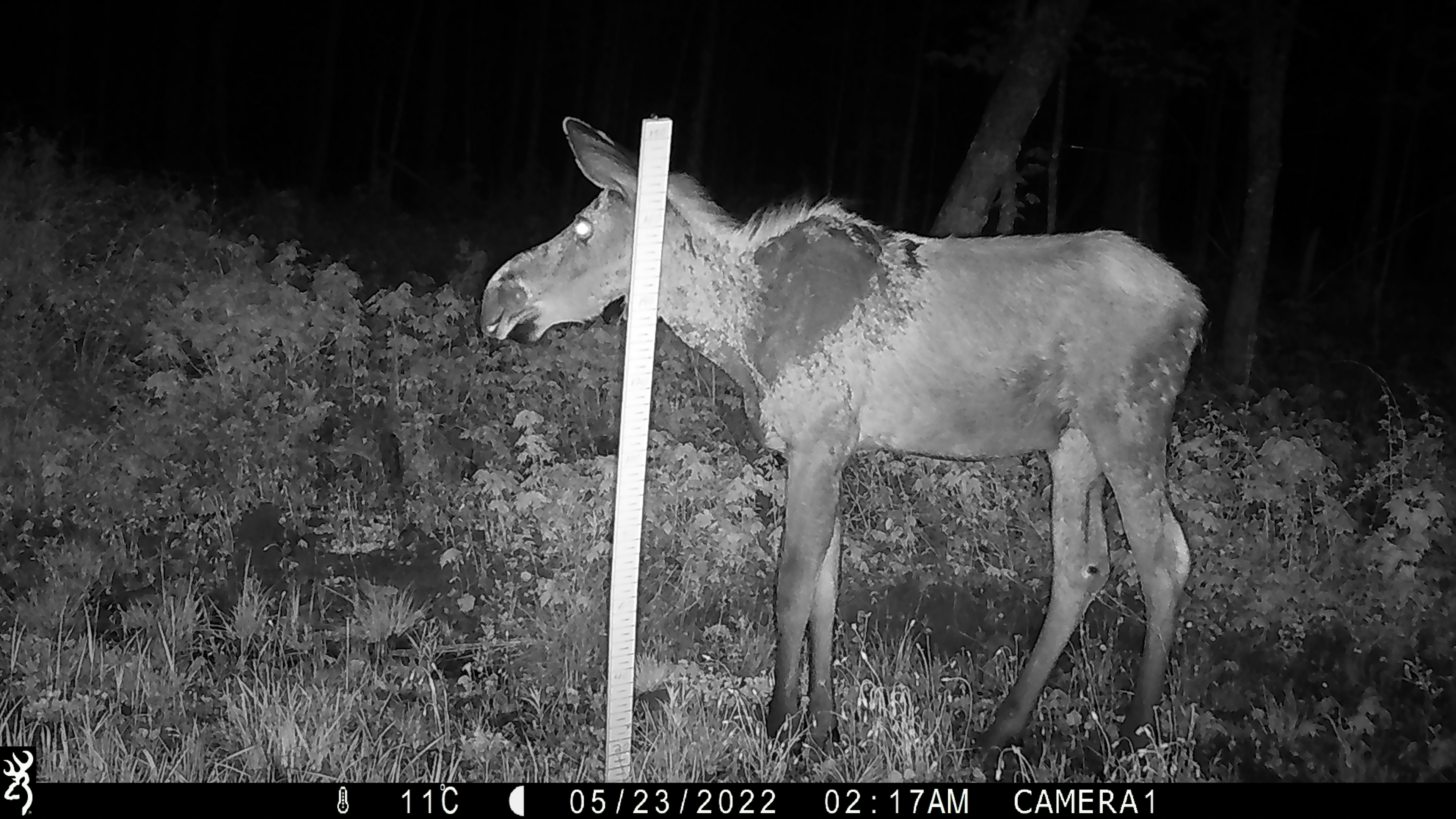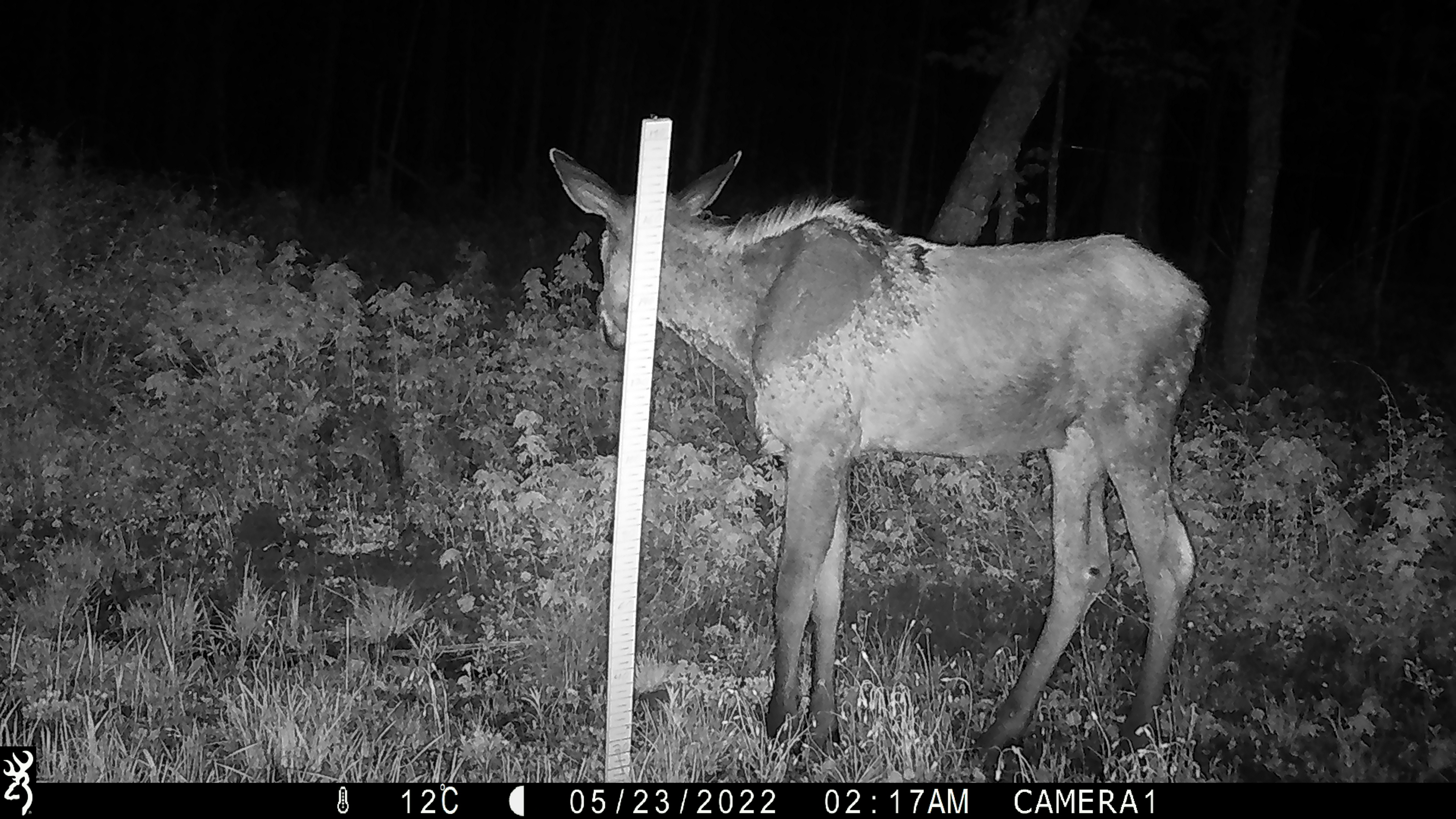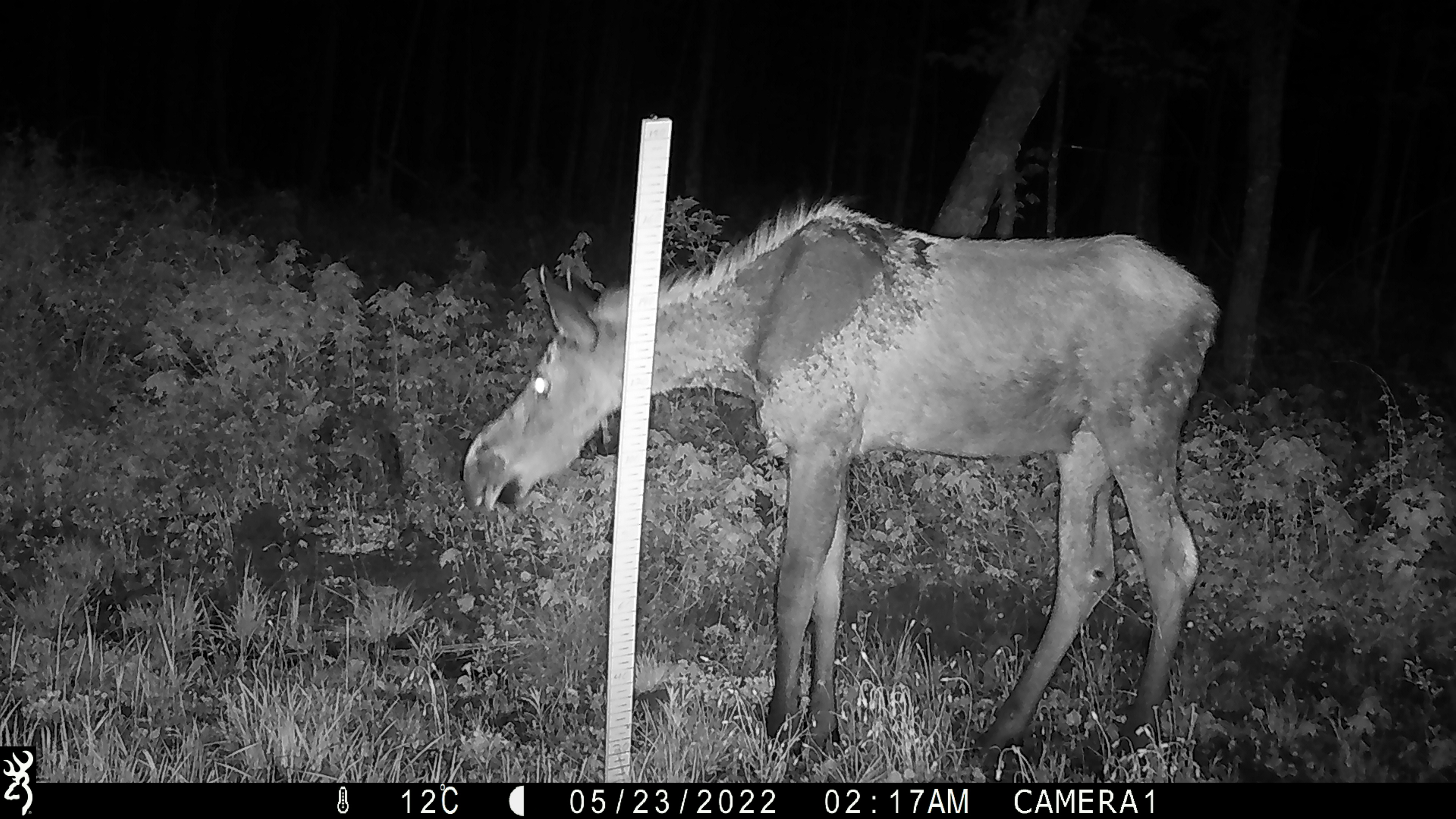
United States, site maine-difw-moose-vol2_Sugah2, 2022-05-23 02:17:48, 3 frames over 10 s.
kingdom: Animalia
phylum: Chordata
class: Mammalia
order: Artiodactyla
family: Cervidae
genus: Alces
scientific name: Alces alces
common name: moose